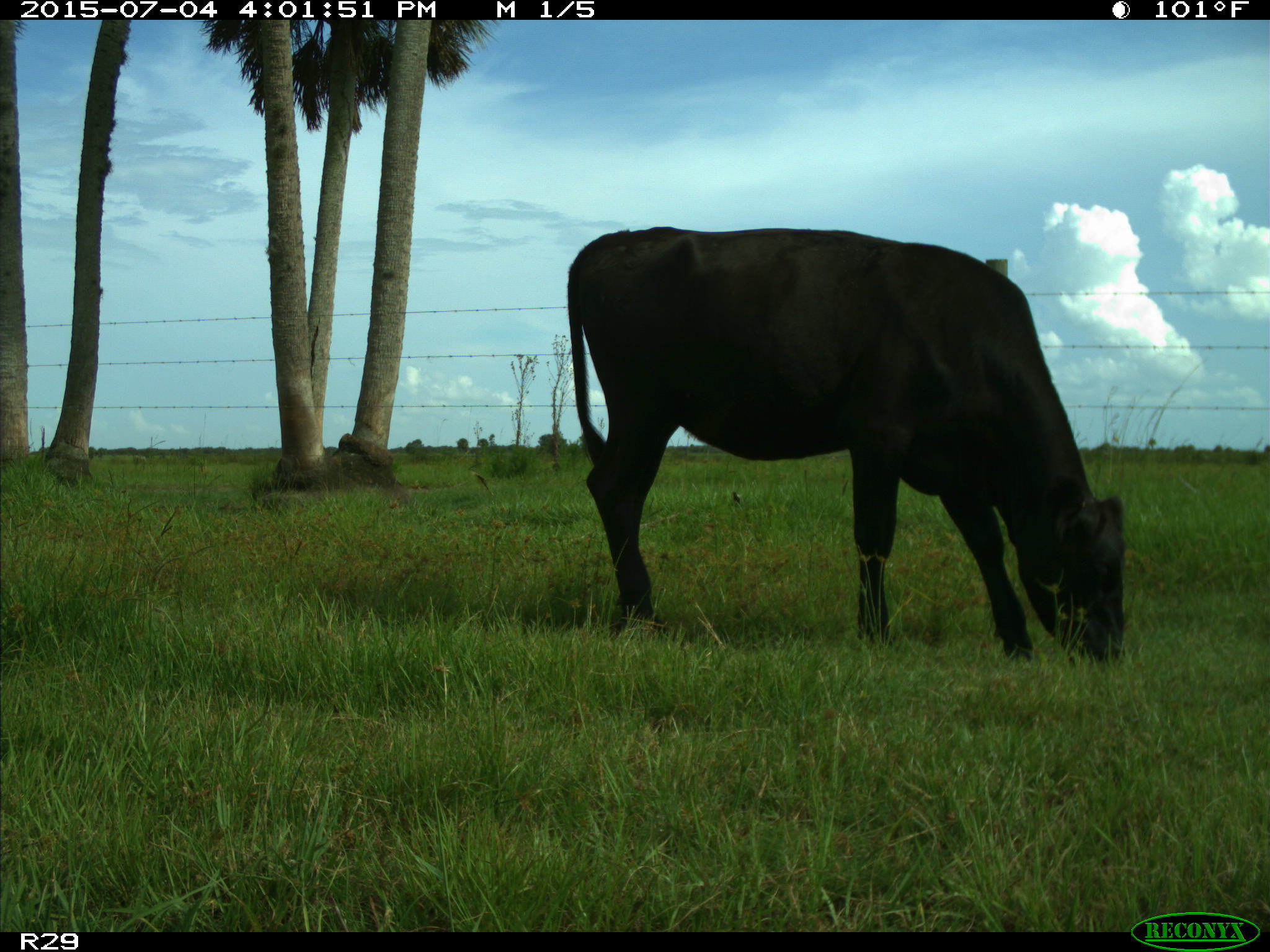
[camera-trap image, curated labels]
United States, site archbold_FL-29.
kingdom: Animalia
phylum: Chordata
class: Mammalia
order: Artiodactyla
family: Bovidae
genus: Bos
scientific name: Bos taurus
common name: domestic cow